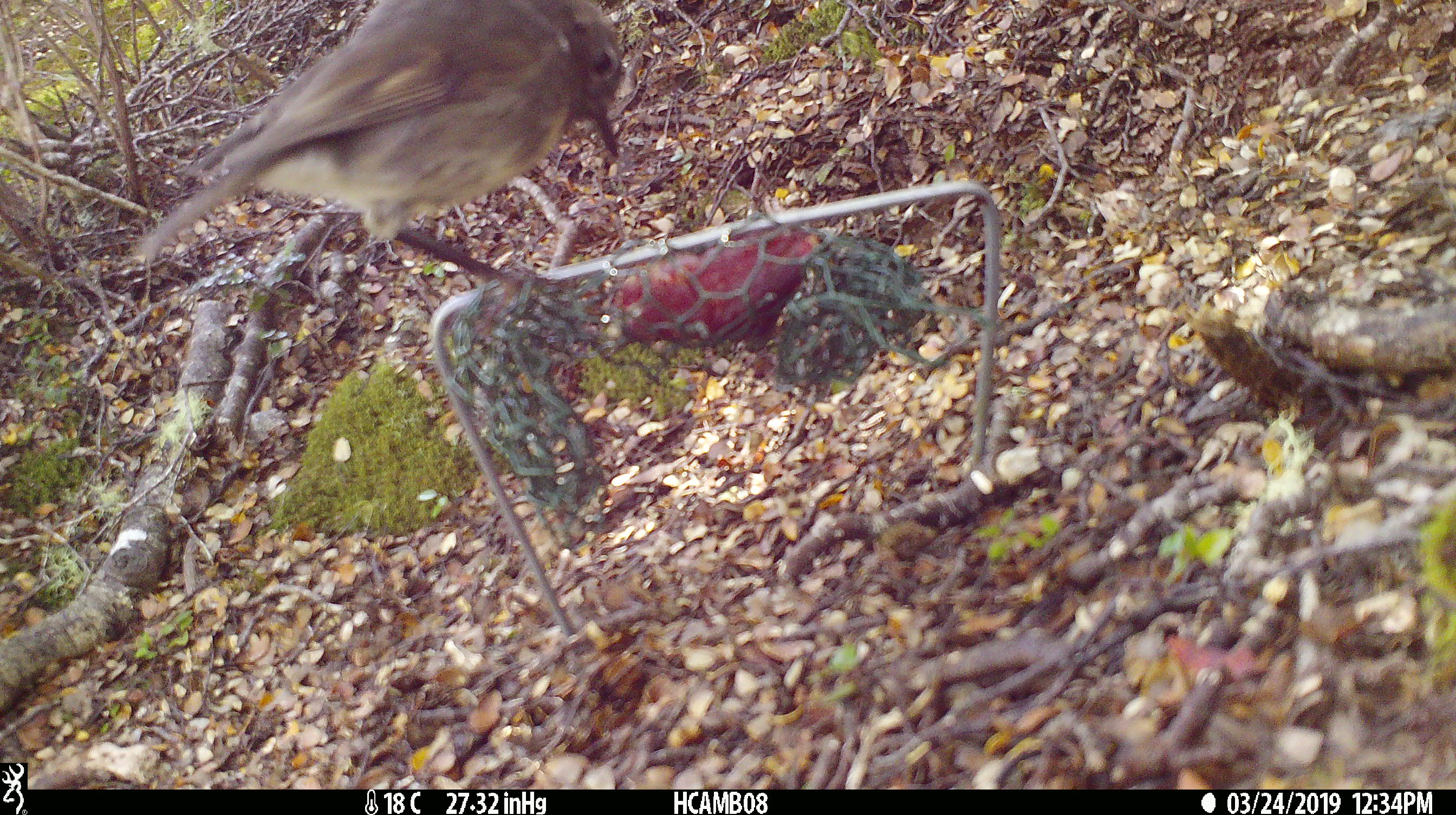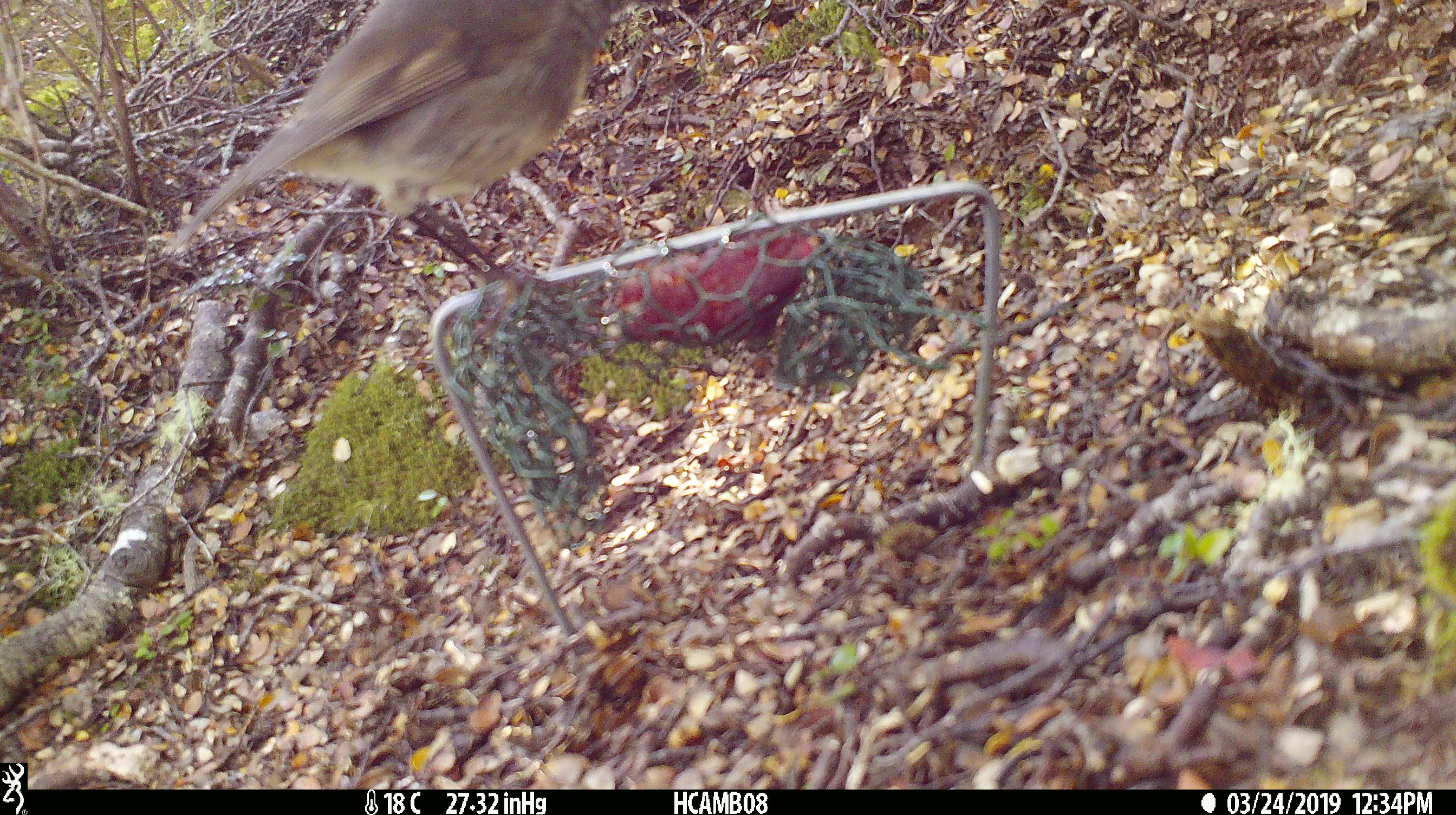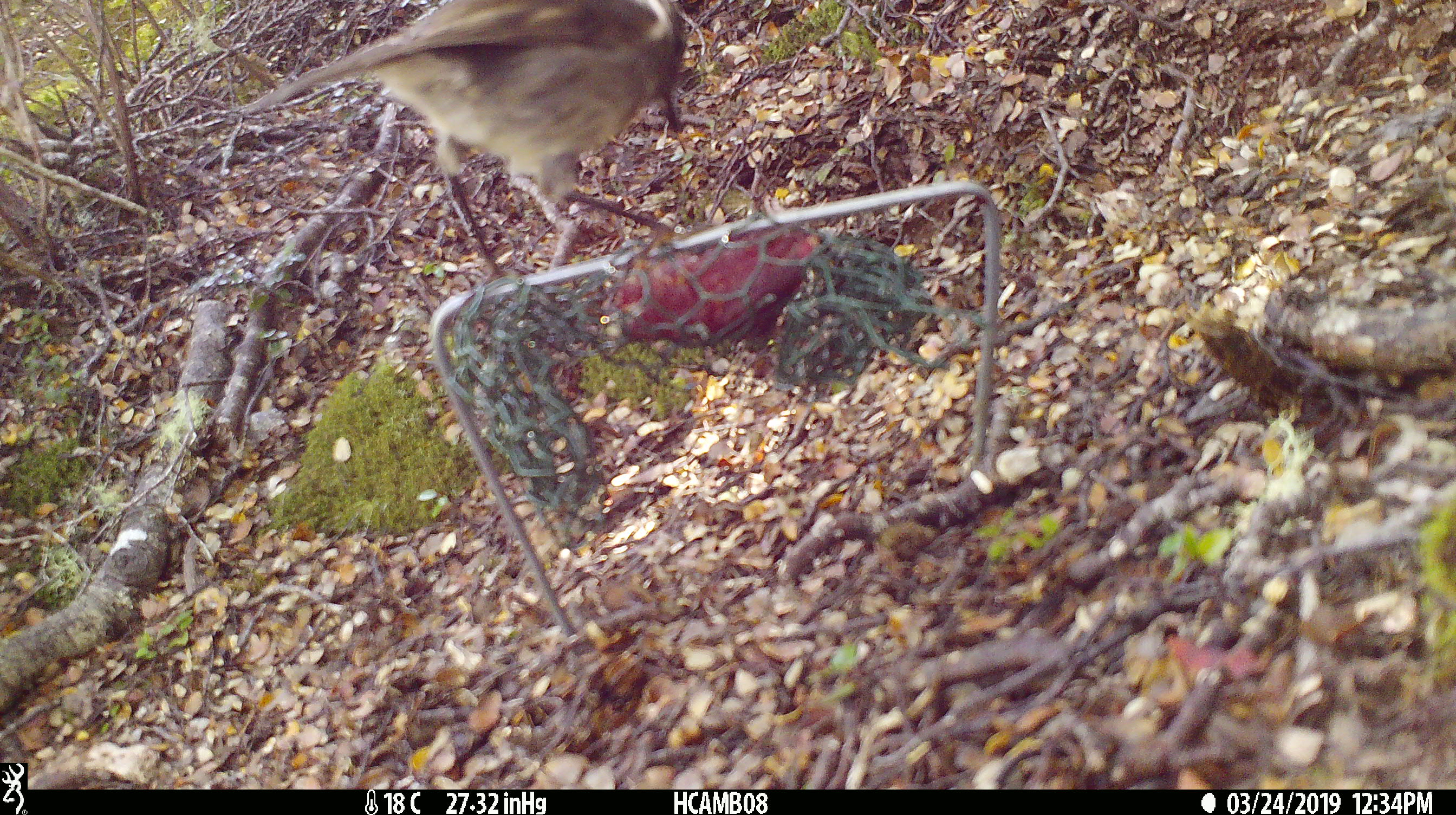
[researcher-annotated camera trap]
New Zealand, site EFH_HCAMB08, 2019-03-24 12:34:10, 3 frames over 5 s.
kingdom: Animalia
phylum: Chordata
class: Aves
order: Passeriformes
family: Petroicidae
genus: Petroica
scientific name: Petroica macrocephala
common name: tomtit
Tomtit (Petroica macrocephala).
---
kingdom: Animalia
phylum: Chordata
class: Aves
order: Passeriformes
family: Petroicidae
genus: Petroica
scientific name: Petroica australis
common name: new zealand robin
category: robin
Robin (new zealand robin) (Petroica australis).